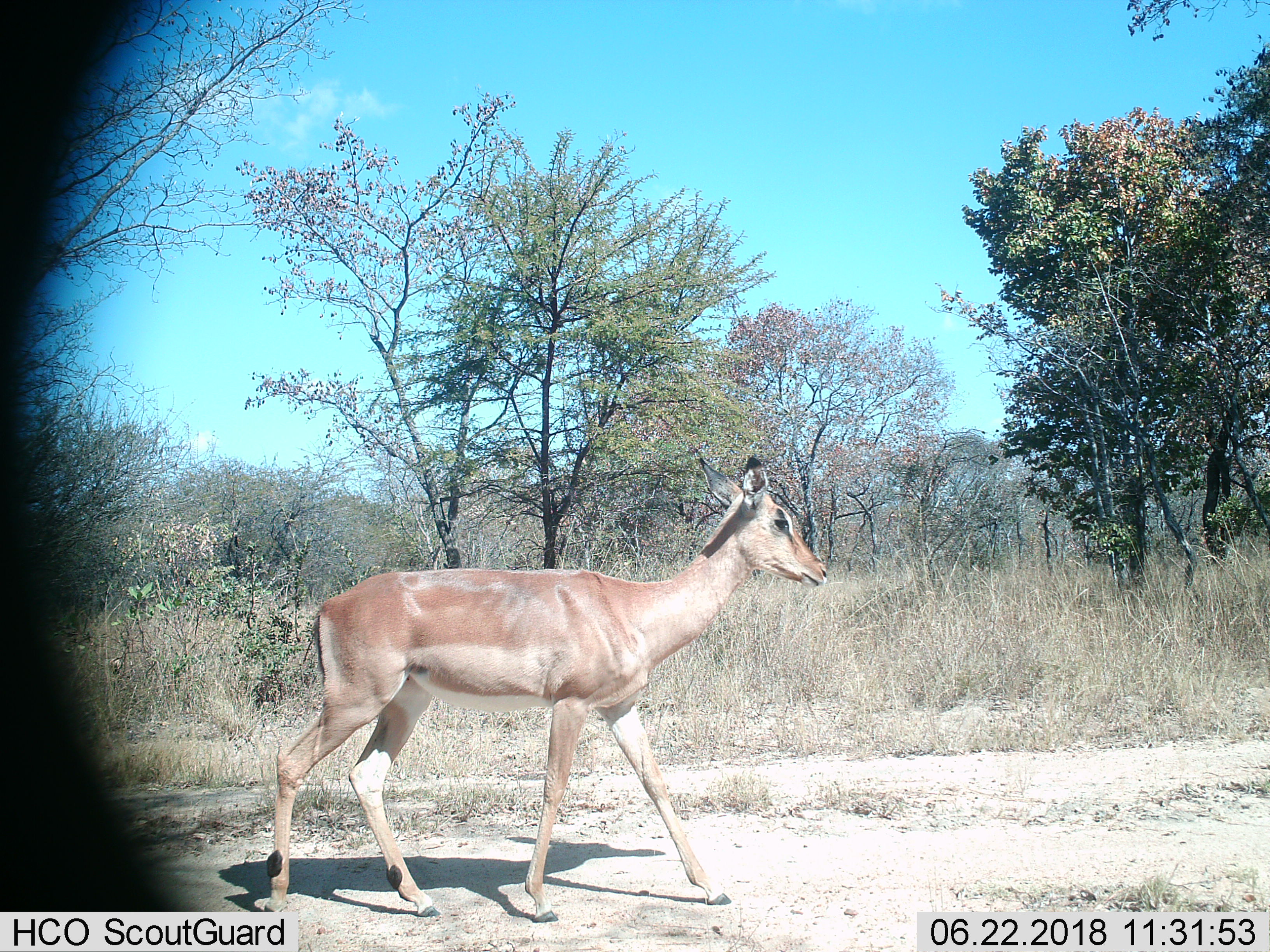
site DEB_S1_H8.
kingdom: Animalia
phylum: Chordata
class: Mammalia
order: Artiodactyla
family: Bovidae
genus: Aepyceros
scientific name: Aepyceros melampus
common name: impala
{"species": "impala (Aepyceros melampus)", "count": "1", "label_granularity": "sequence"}